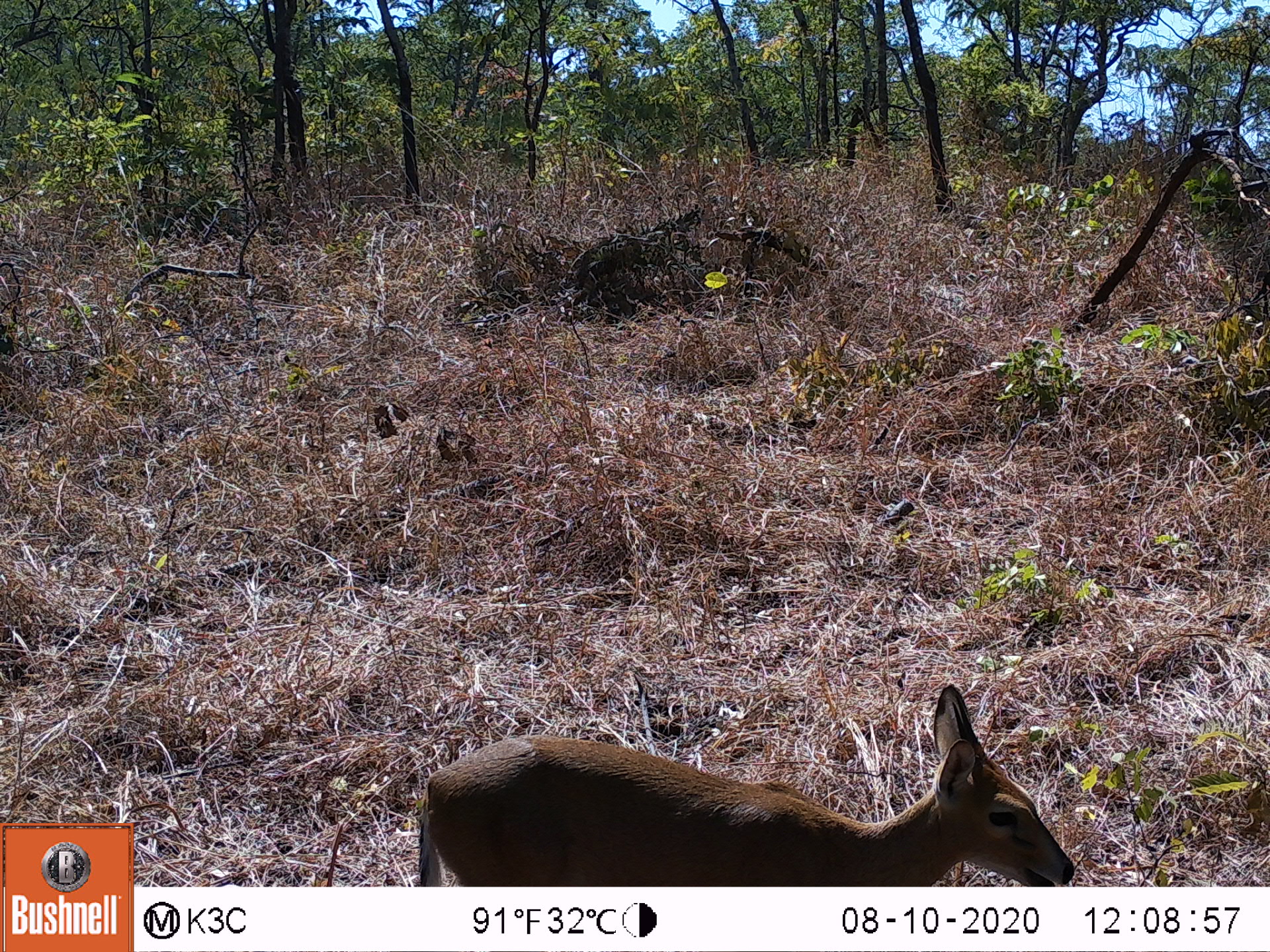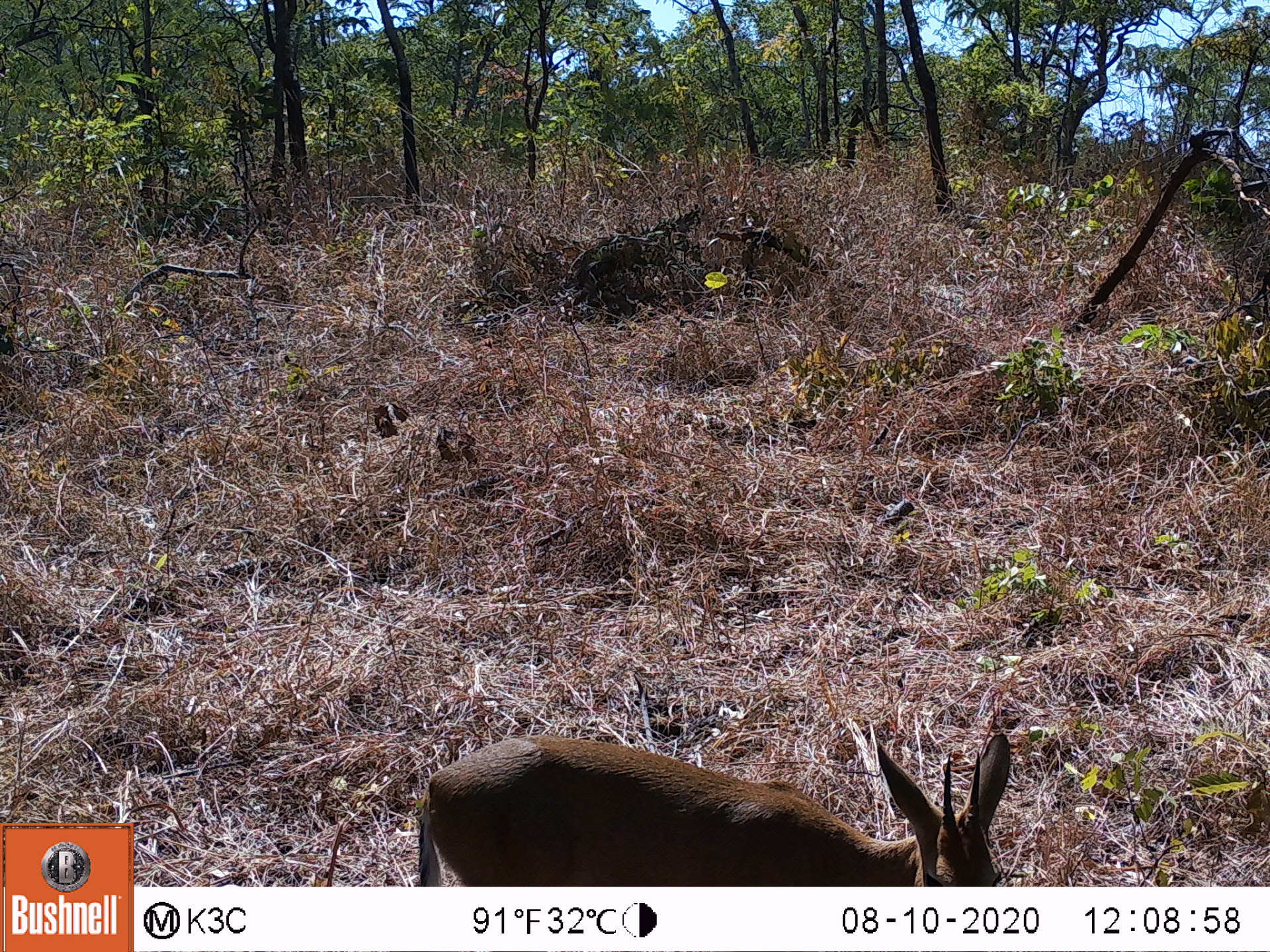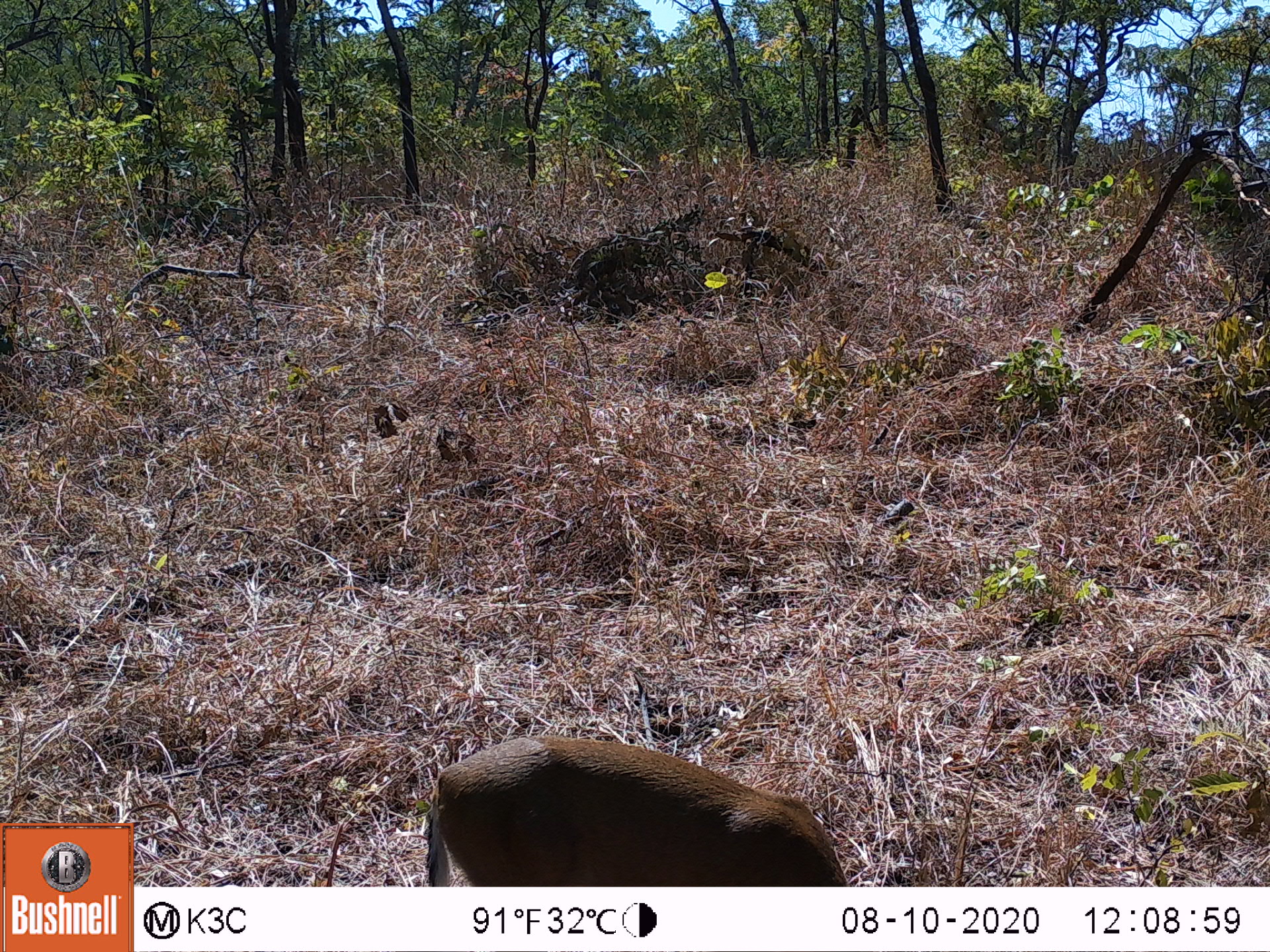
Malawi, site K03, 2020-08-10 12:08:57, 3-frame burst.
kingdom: Animalia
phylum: Chordata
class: Mammalia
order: Artiodactyla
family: Bovidae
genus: Sylvicapra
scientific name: Sylvicapra grimmia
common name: common duiker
Common duiker (Sylvicapra grimmia), count 1.